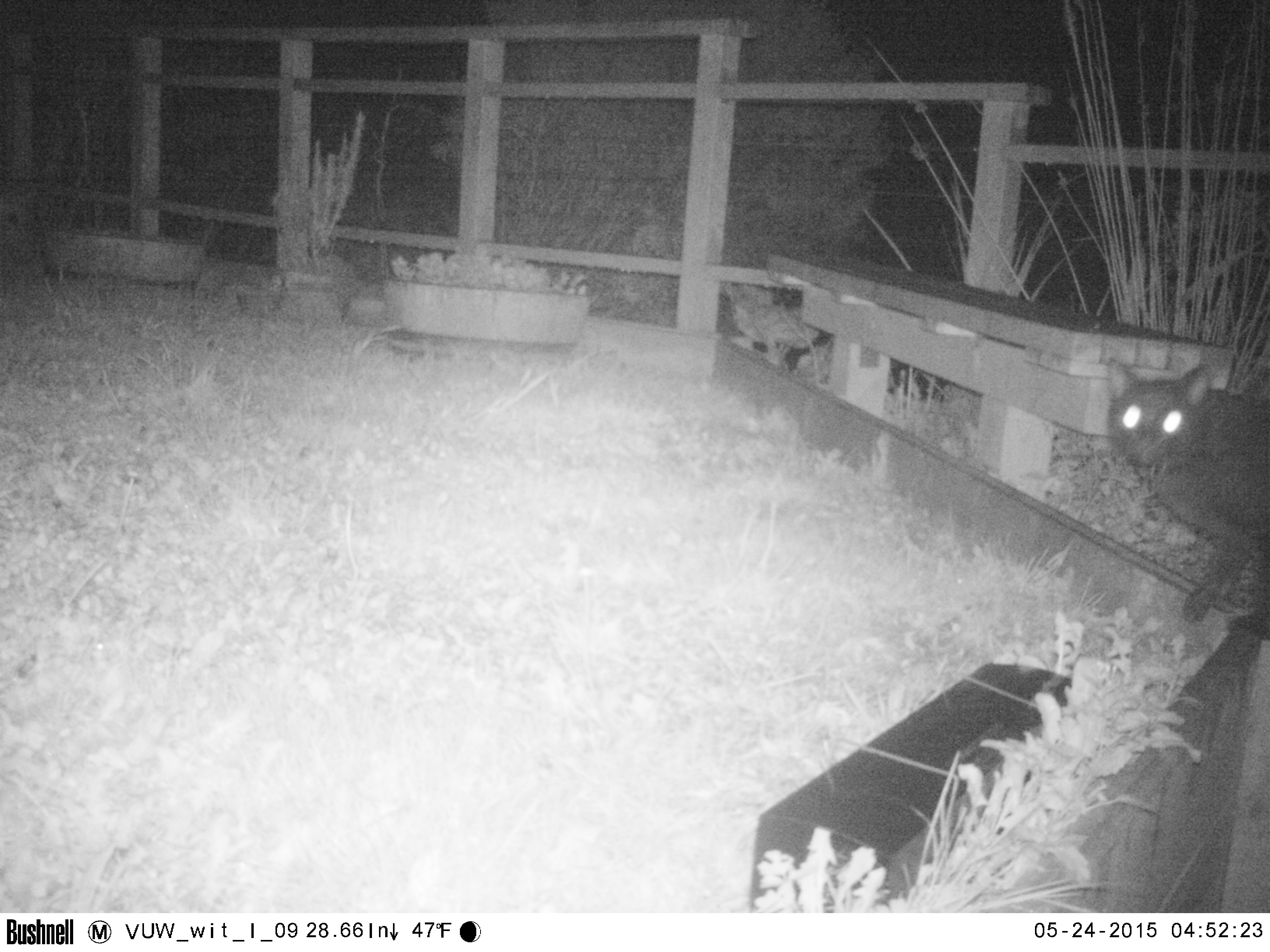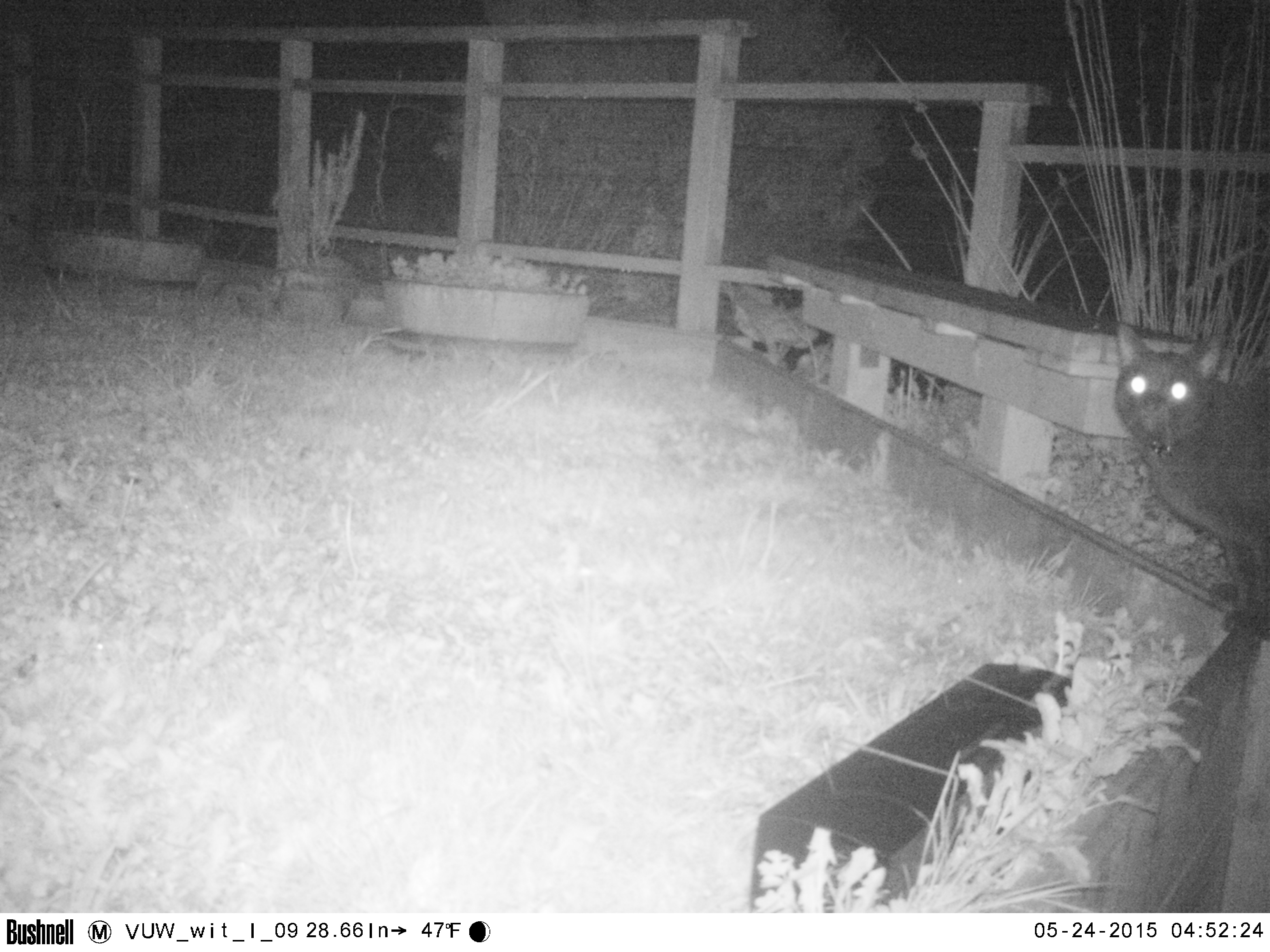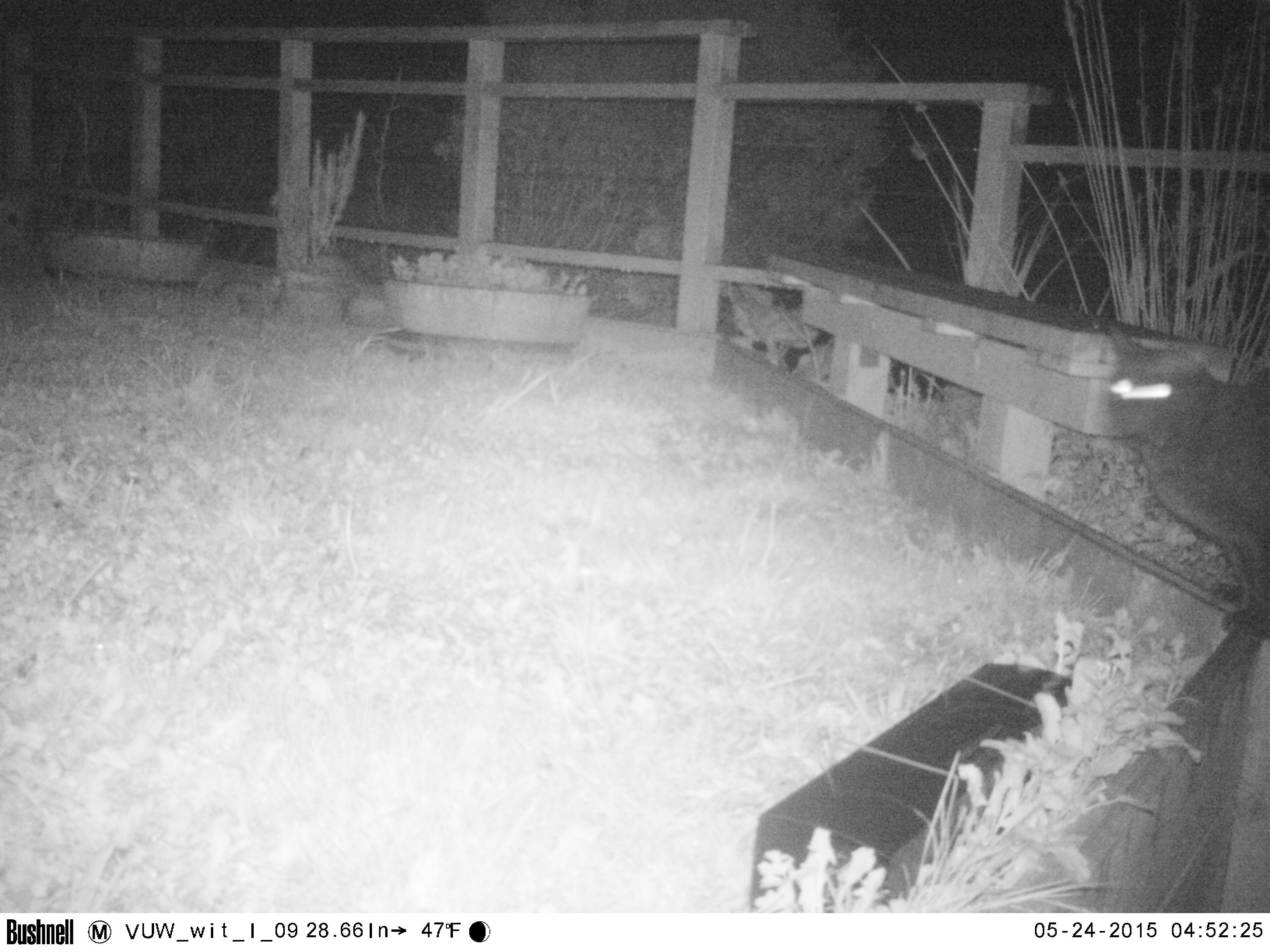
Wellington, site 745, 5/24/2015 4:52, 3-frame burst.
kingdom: Animalia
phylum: Chordata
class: Mammalia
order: Carnivora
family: Felidae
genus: Felis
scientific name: Felis catus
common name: cat